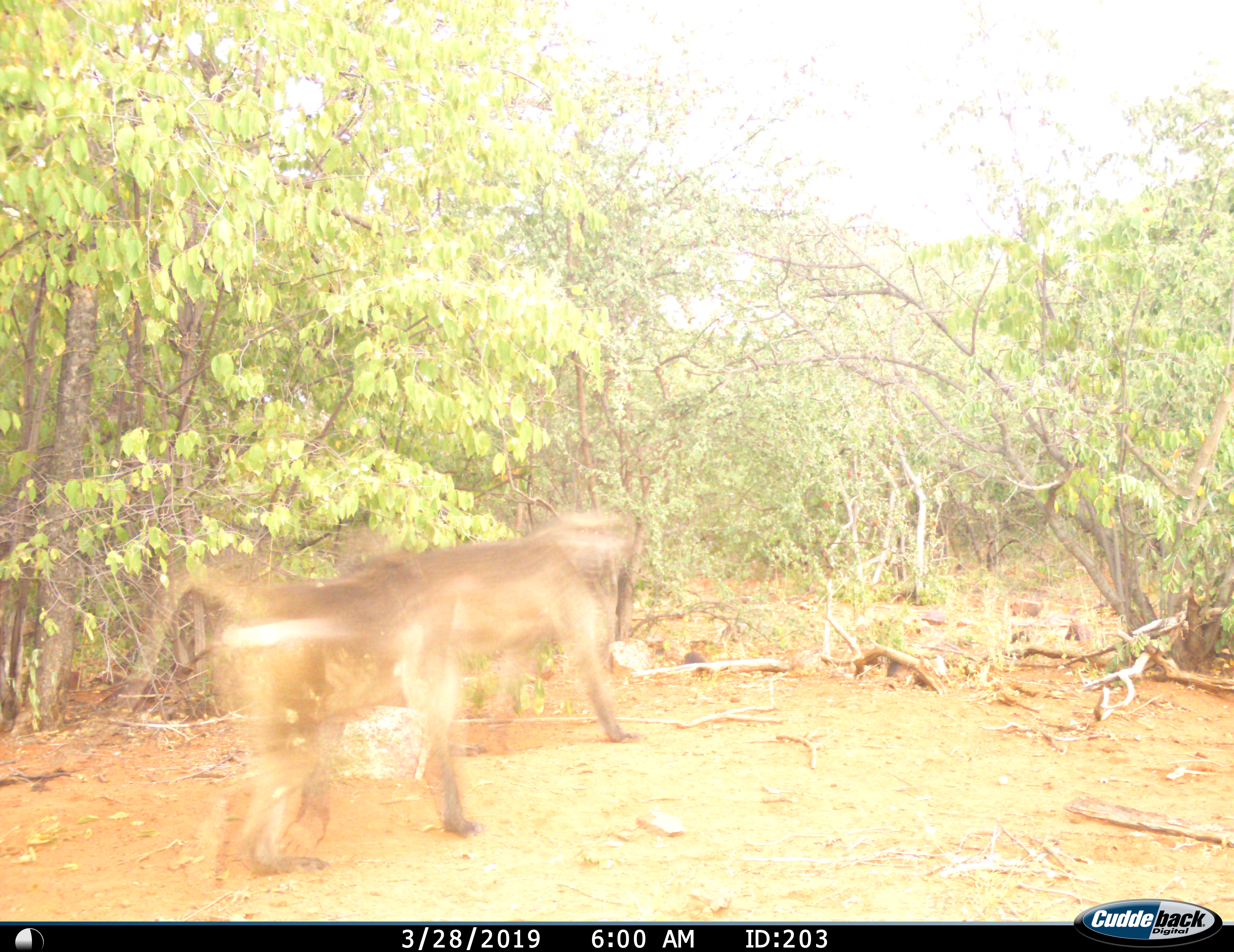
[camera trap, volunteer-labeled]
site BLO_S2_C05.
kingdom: Animalia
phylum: Chordata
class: Mammalia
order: Primates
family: Cercopithecidae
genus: Papio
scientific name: Papio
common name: baboon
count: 2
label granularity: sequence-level